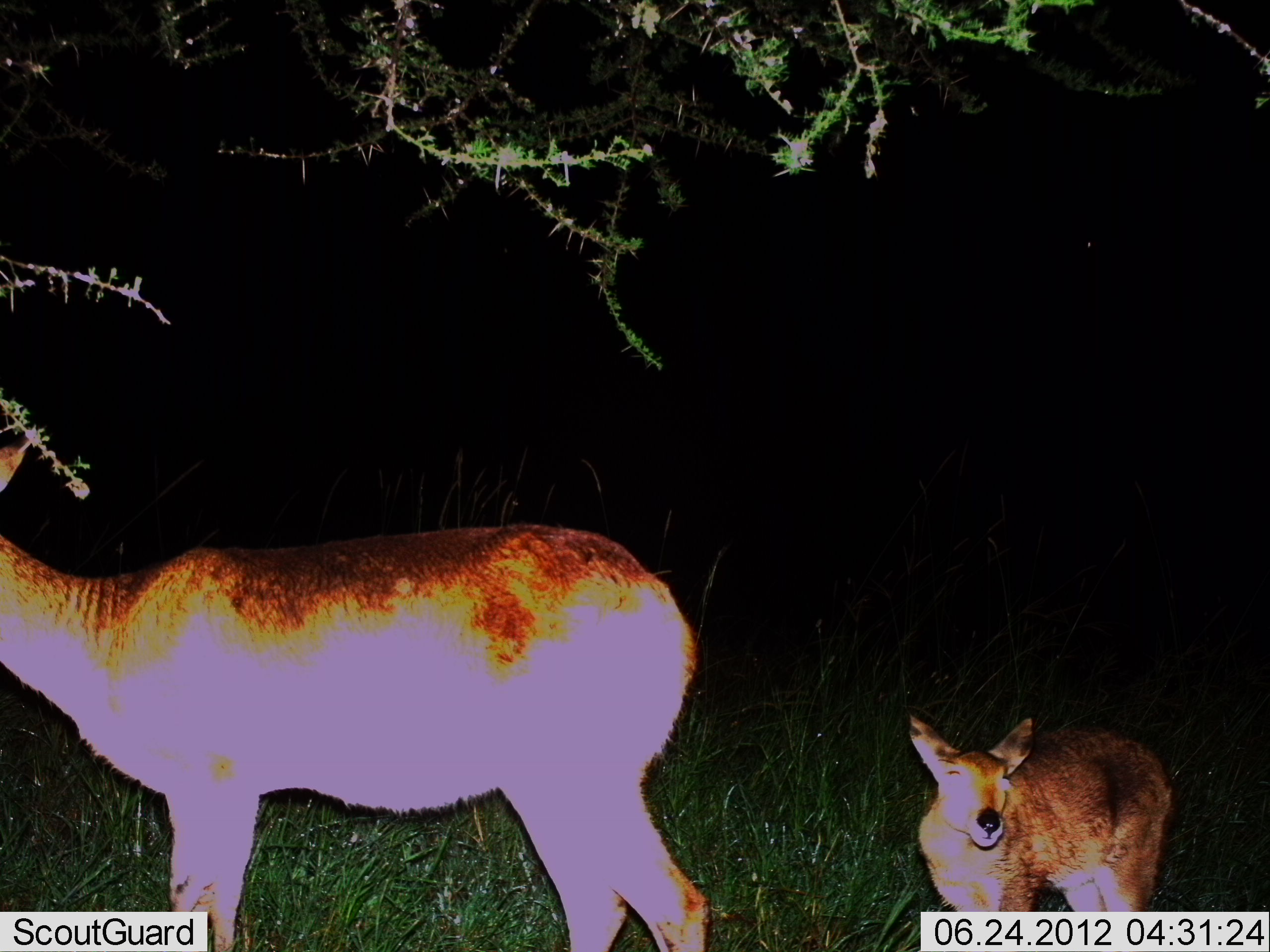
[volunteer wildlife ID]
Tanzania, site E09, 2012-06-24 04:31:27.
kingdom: Animalia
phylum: Chordata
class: Mammalia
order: Artiodactyla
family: Bovidae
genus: Redunca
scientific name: Redunca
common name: reedbuck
Reedbuck (Redunca), count 2. Behavior (volunteer vote fractions): standing 100%, resting 10%, moving 0%, interacting 0%. Young present (vote fraction): 90%. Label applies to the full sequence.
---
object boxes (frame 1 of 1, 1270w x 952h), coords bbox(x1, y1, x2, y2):
animal: bbox(0, 418, 709, 952); bbox(905, 710, 1175, 912)